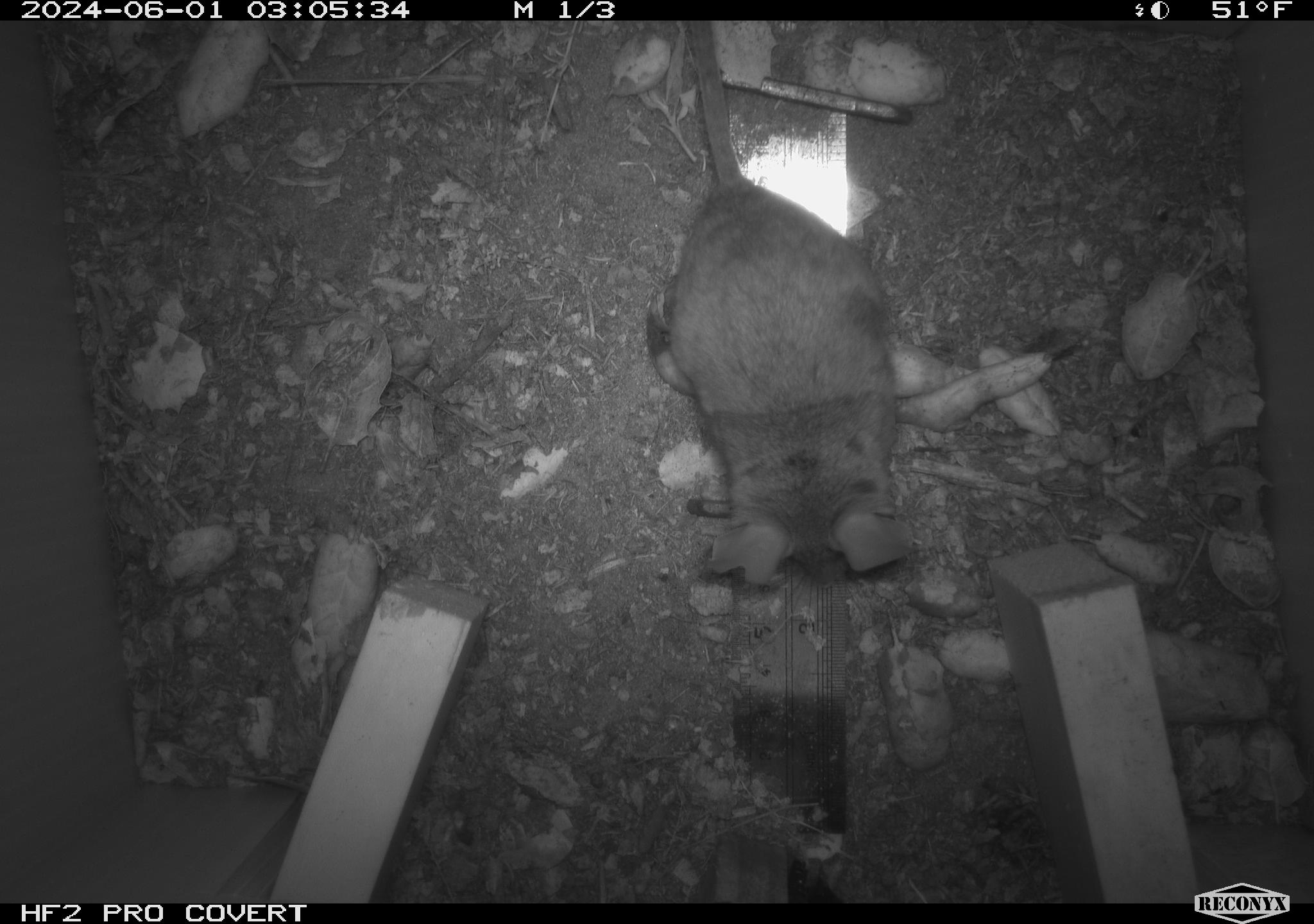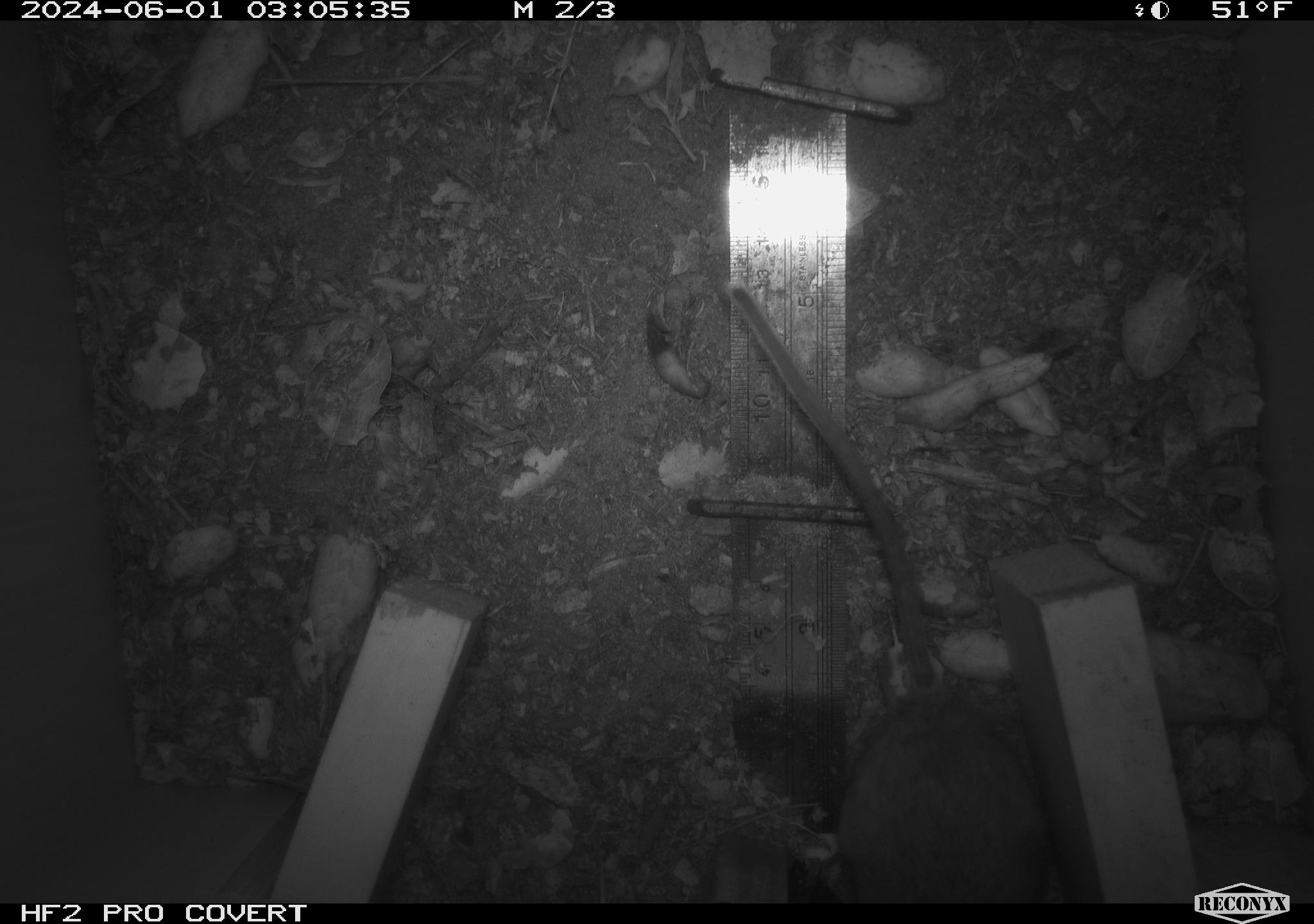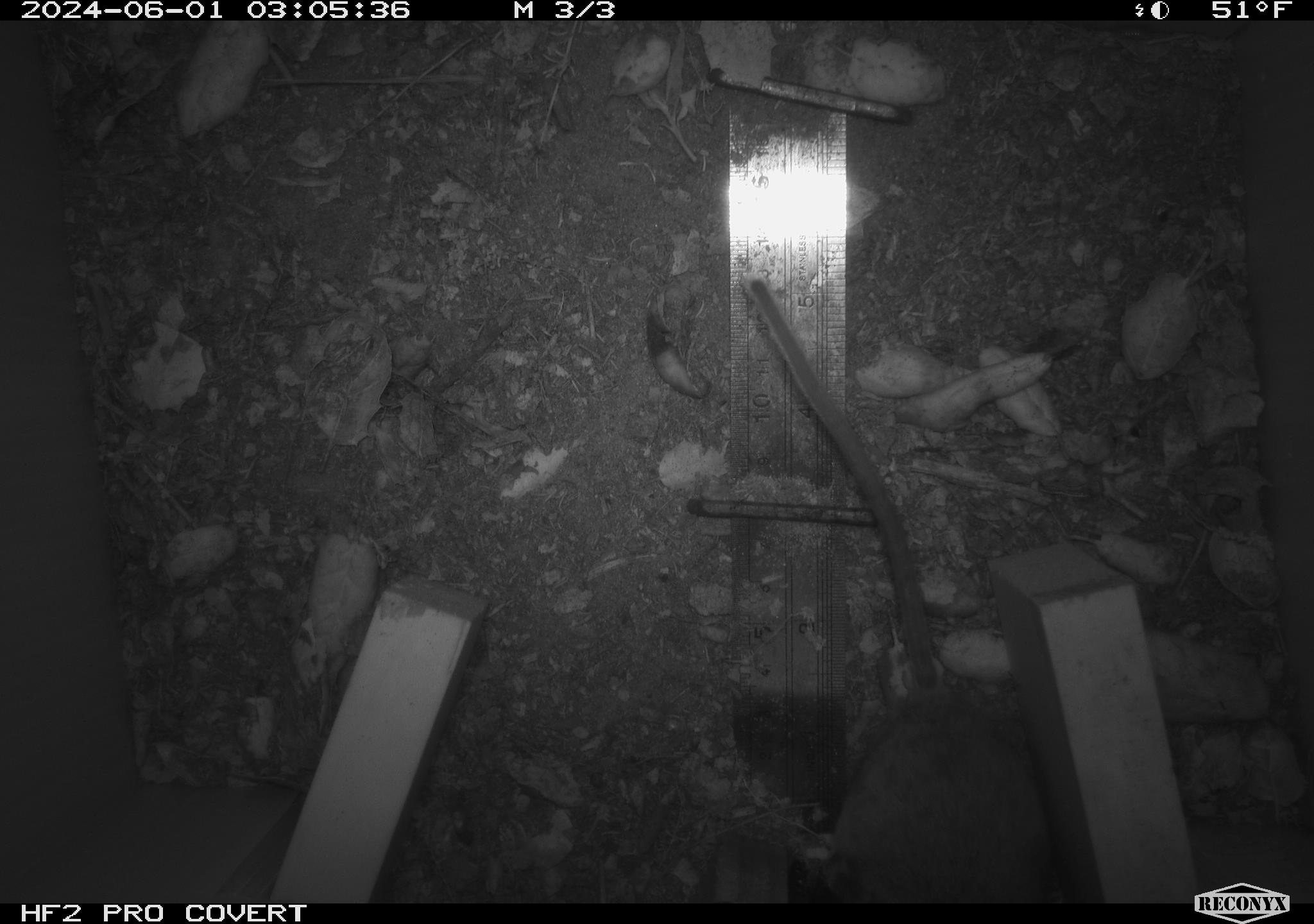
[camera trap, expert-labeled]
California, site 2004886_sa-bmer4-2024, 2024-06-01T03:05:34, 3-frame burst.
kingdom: Animalia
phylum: Chordata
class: Mammalia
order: Rodentia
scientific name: Rodentia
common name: mouse species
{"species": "mouse species (Rodentia)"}